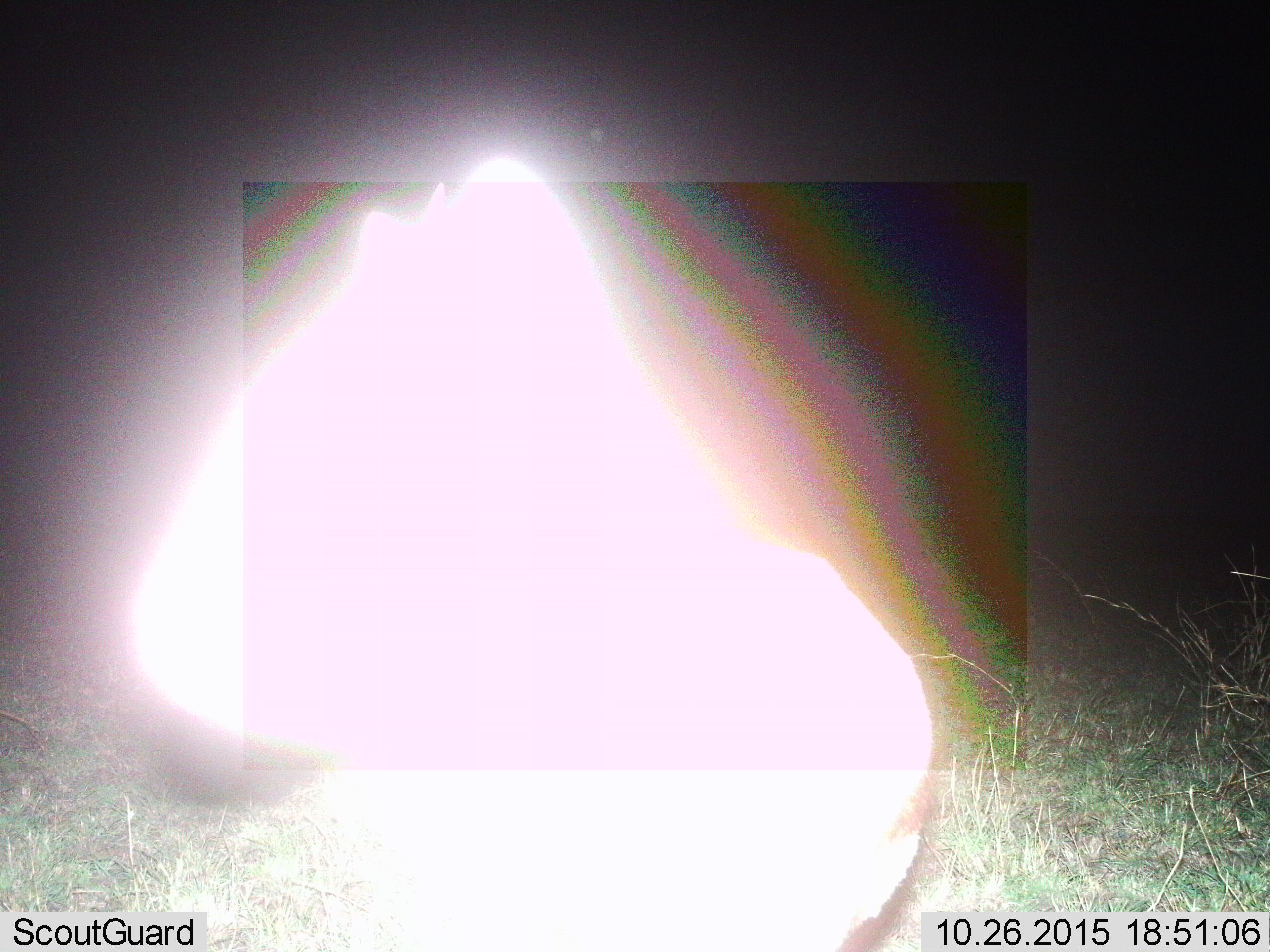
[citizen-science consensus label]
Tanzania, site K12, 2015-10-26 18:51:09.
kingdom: Animalia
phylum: Chordata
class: Mammalia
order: Artiodactyla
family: Bovidae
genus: Eudorcas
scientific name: Eudorcas thomsonii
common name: thomson's gazelle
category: gazellethomsons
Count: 1.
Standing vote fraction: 100%.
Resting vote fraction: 0%.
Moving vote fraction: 0%.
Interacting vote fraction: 0%.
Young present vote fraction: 0%.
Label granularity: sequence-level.